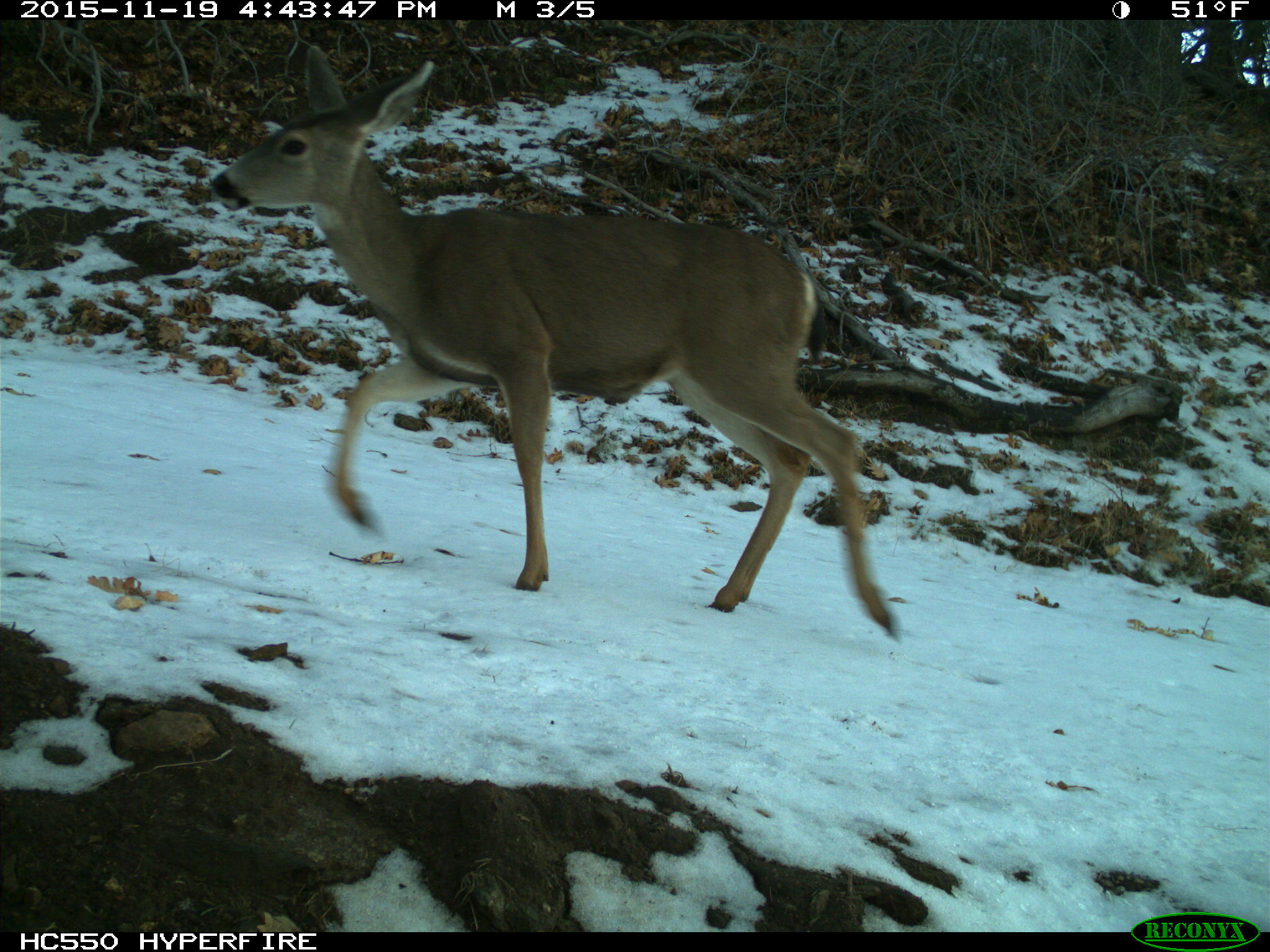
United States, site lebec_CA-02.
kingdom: Animalia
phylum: Chordata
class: Mammalia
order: Artiodactyla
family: Cervidae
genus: Odocoileus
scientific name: Odocoileus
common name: deer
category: unidentified deer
Unidentified deer (deer) (Odocoileus).